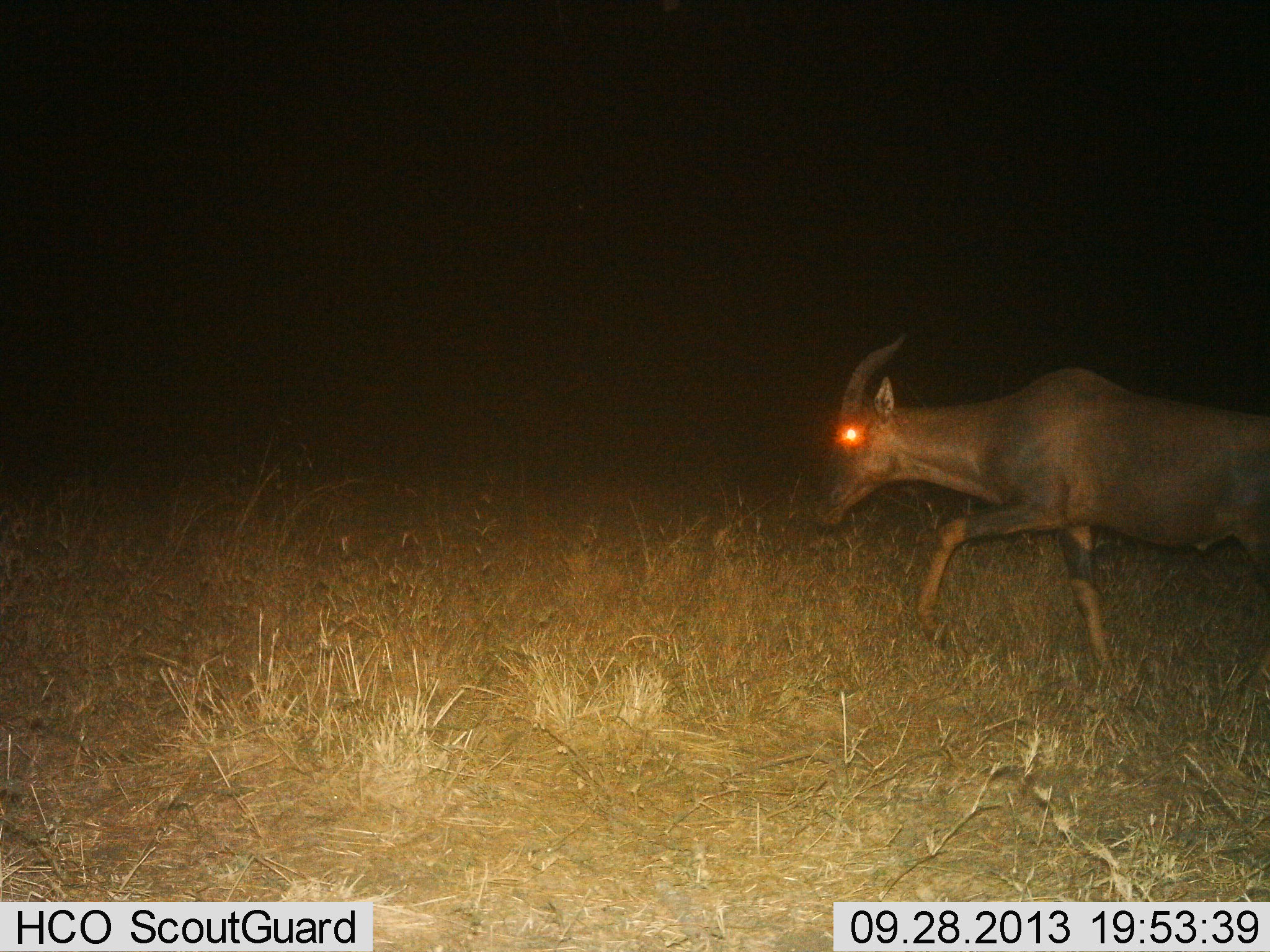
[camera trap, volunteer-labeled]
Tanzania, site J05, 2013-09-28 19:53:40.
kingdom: Animalia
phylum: Chordata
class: Mammalia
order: Artiodactyla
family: Bovidae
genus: Damaliscus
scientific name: Damaliscus lunatus jimela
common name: topi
Topi (Damaliscus lunatus jimela), count 1. Behavior (volunteer vote fractions): standing 0%, resting 0%, moving 100%, interacting 0%. Young present (vote fraction): 0%. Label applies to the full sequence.